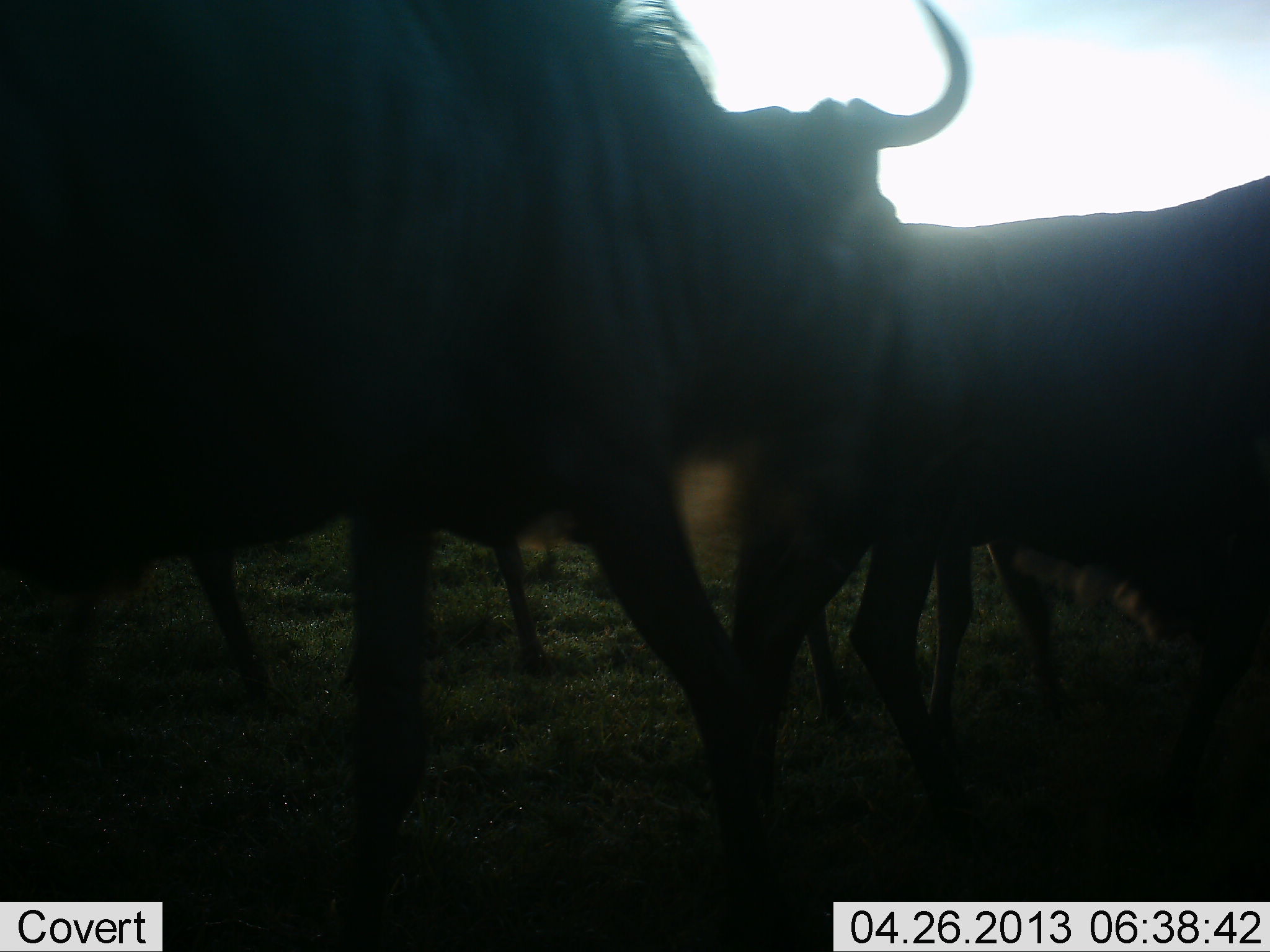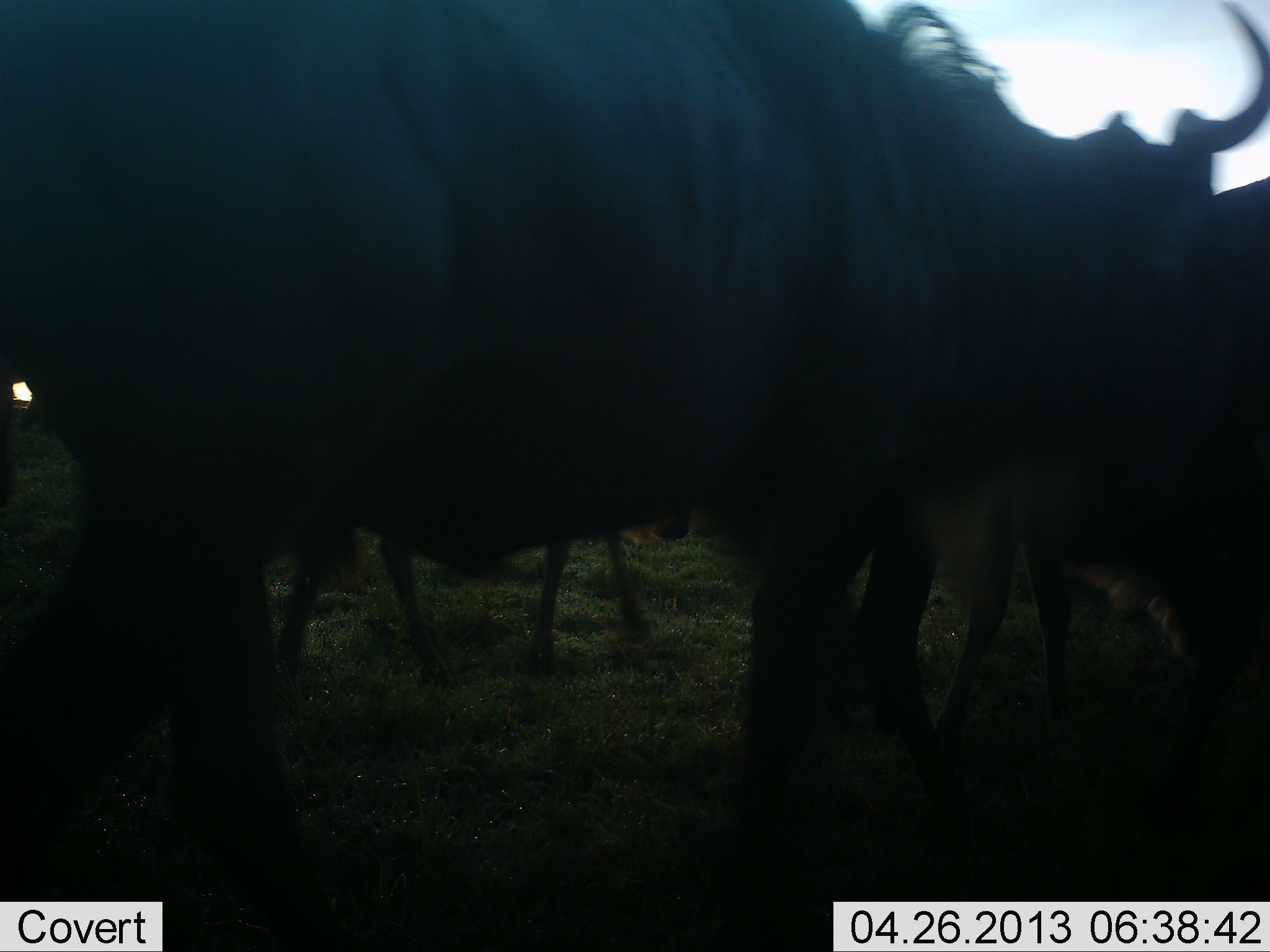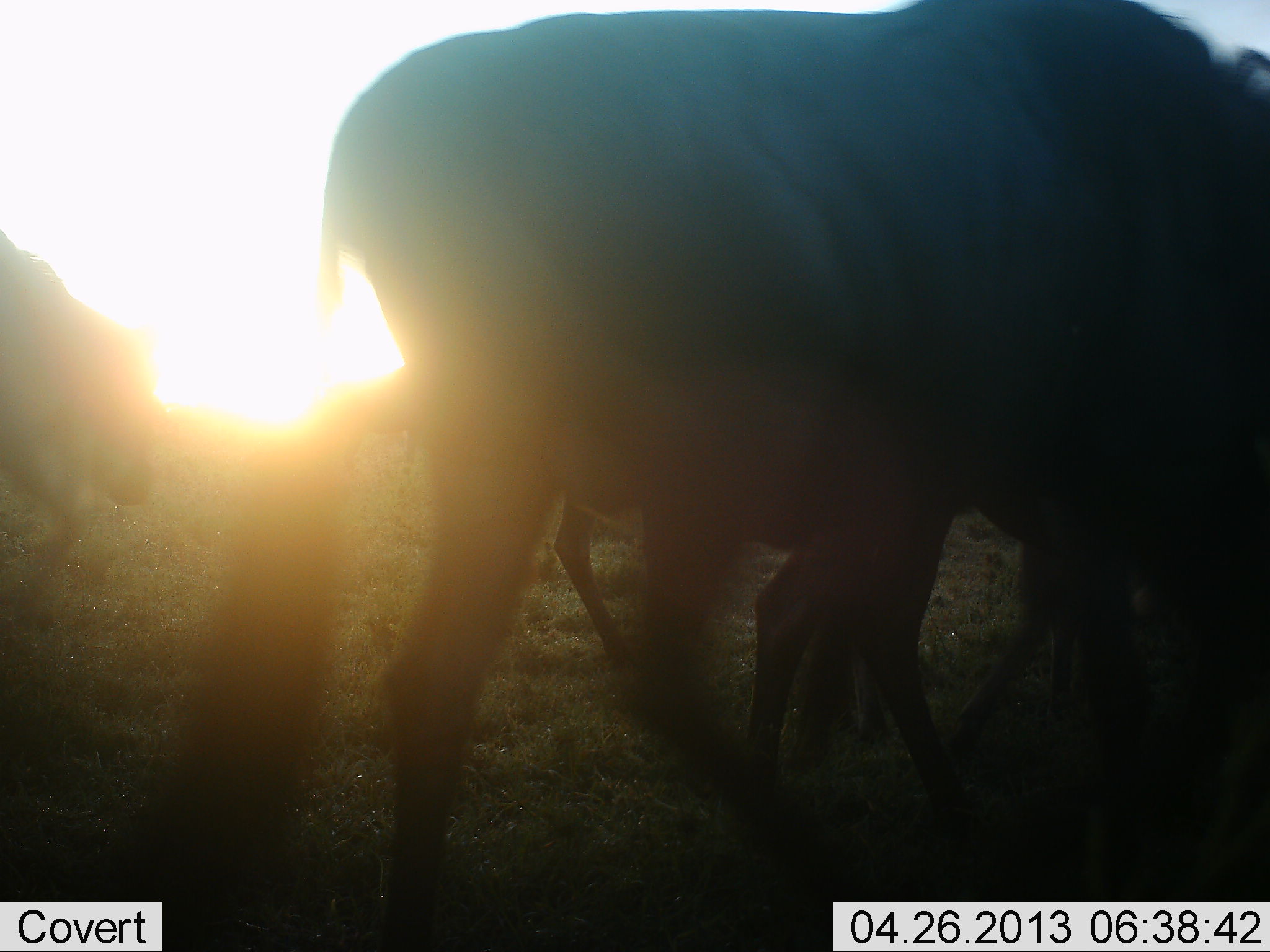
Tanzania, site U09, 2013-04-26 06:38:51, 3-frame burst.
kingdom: Animalia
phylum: Chordata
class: Mammalia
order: Artiodactyla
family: Bovidae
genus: Connochaetes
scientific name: Connochaetes taurinus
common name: blue wildebeest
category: wildebeest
Wildebeest (blue wildebeest) (Connochaetes taurinus), count 4. Behavior (volunteer vote fractions): standing 12%, resting 4%, moving 88%, interacting 4%. Young present (vote fraction): 27%. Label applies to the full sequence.